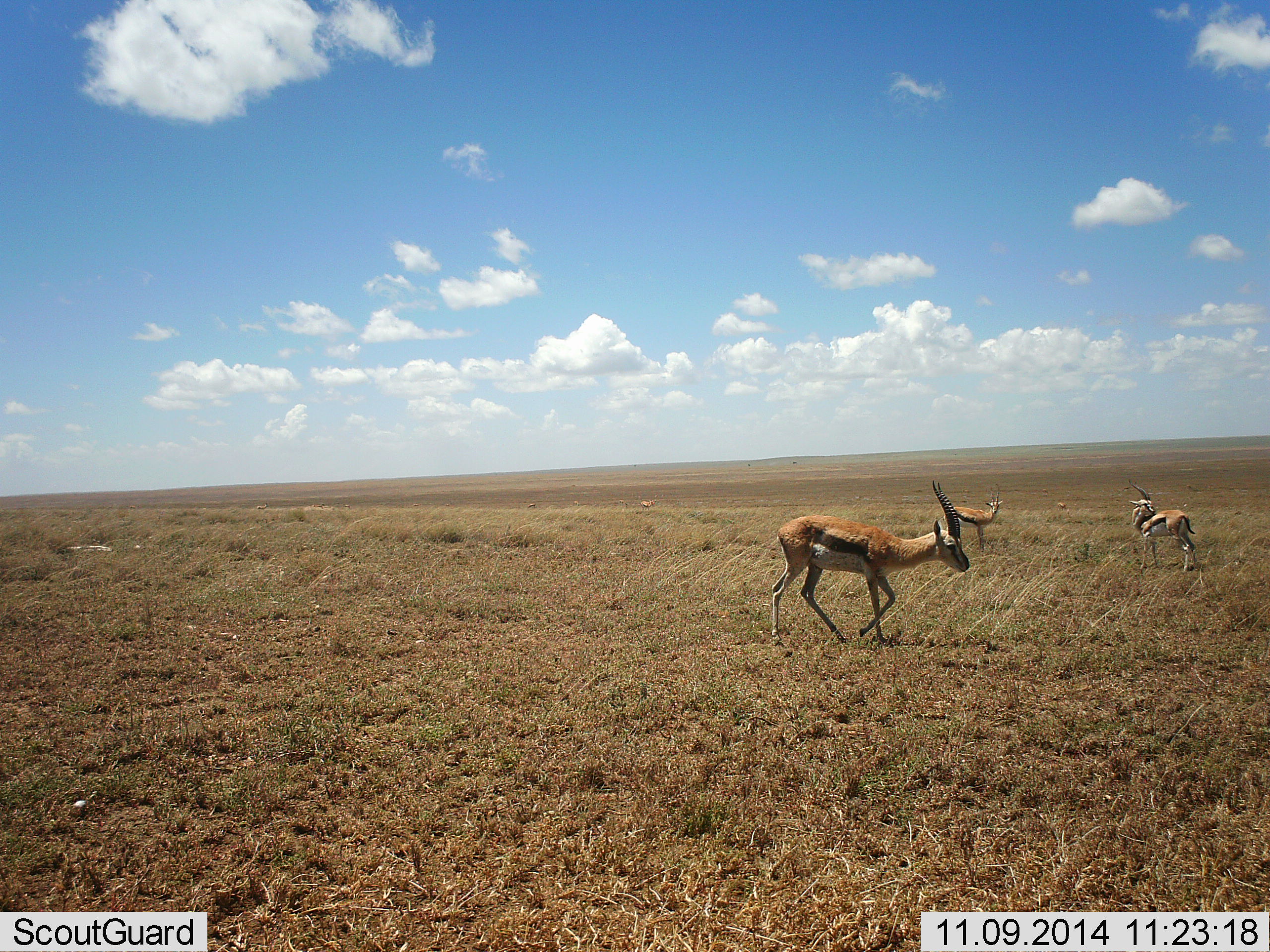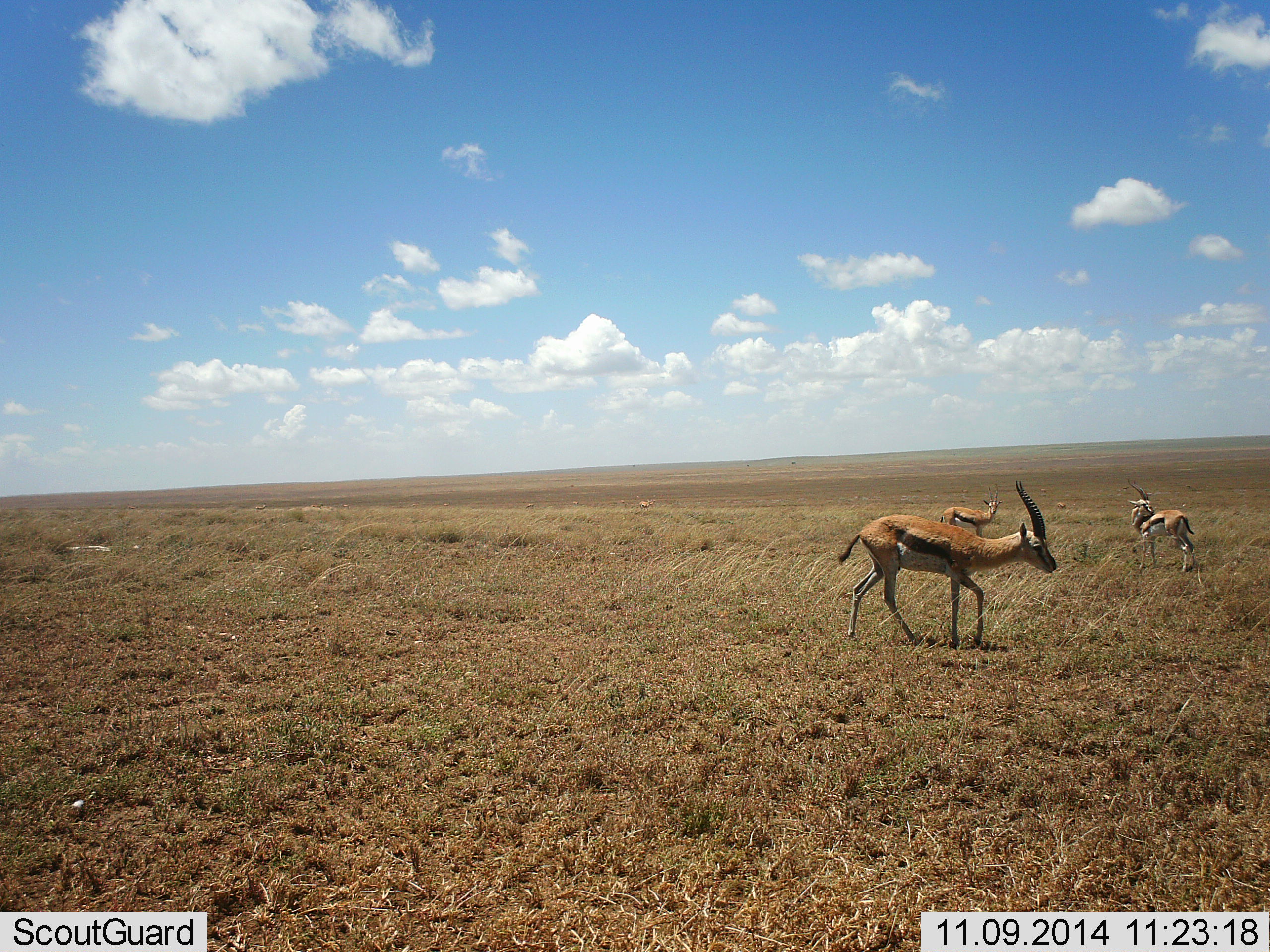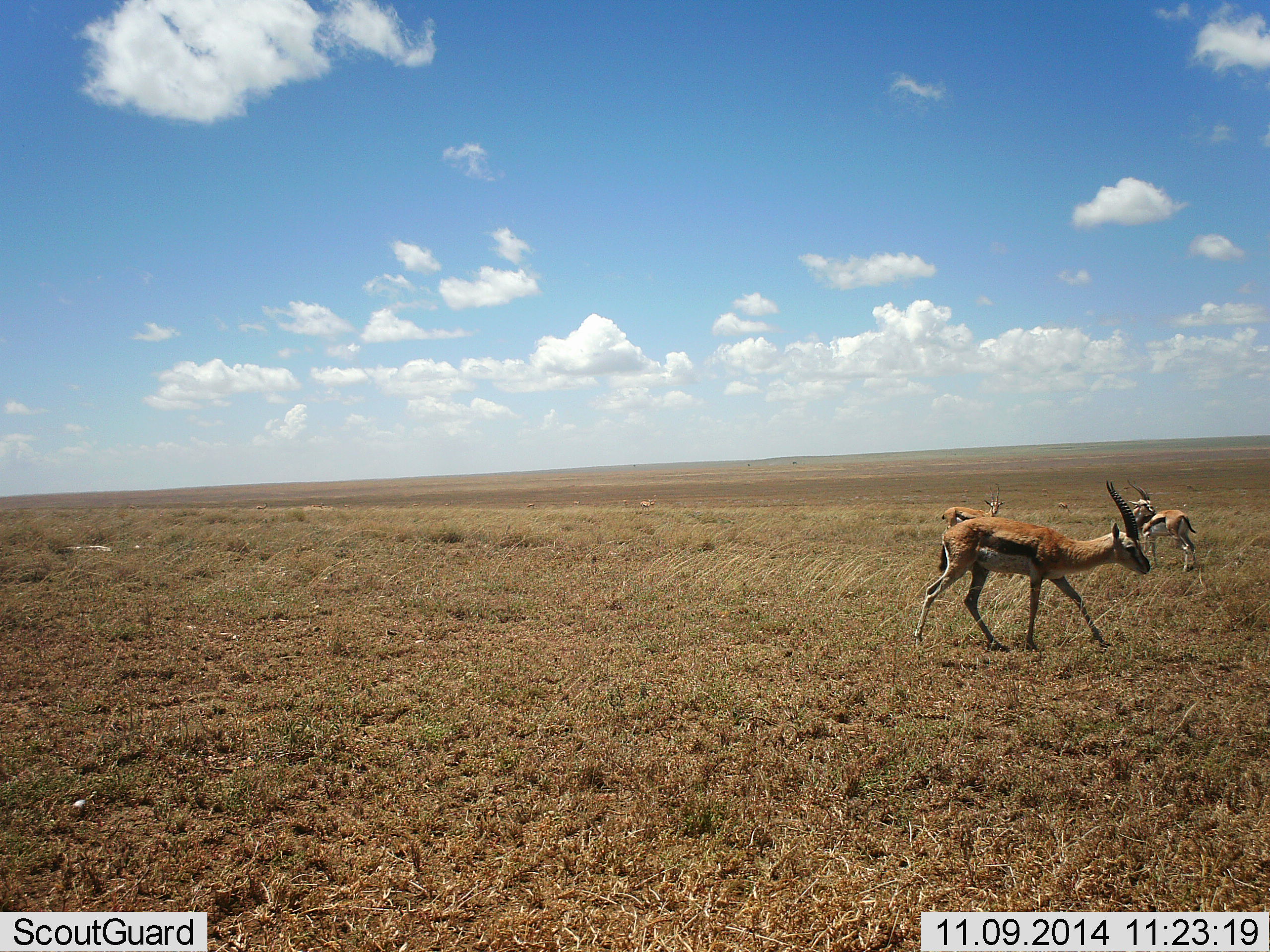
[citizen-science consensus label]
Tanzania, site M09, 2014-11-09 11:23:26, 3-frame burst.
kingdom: Animalia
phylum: Chordata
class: Mammalia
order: Artiodactyla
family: Bovidae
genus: Eudorcas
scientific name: Eudorcas thomsonii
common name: thomson's gazelle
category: gazellethomsons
Gazellethomsons (thomson's gazelle) (Eudorcas thomsonii), count 3. Behavior (volunteer vote fractions): standing 80%, resting 0%, moving 90%, interacting 0%. Young present (vote fraction): 0%. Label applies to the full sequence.